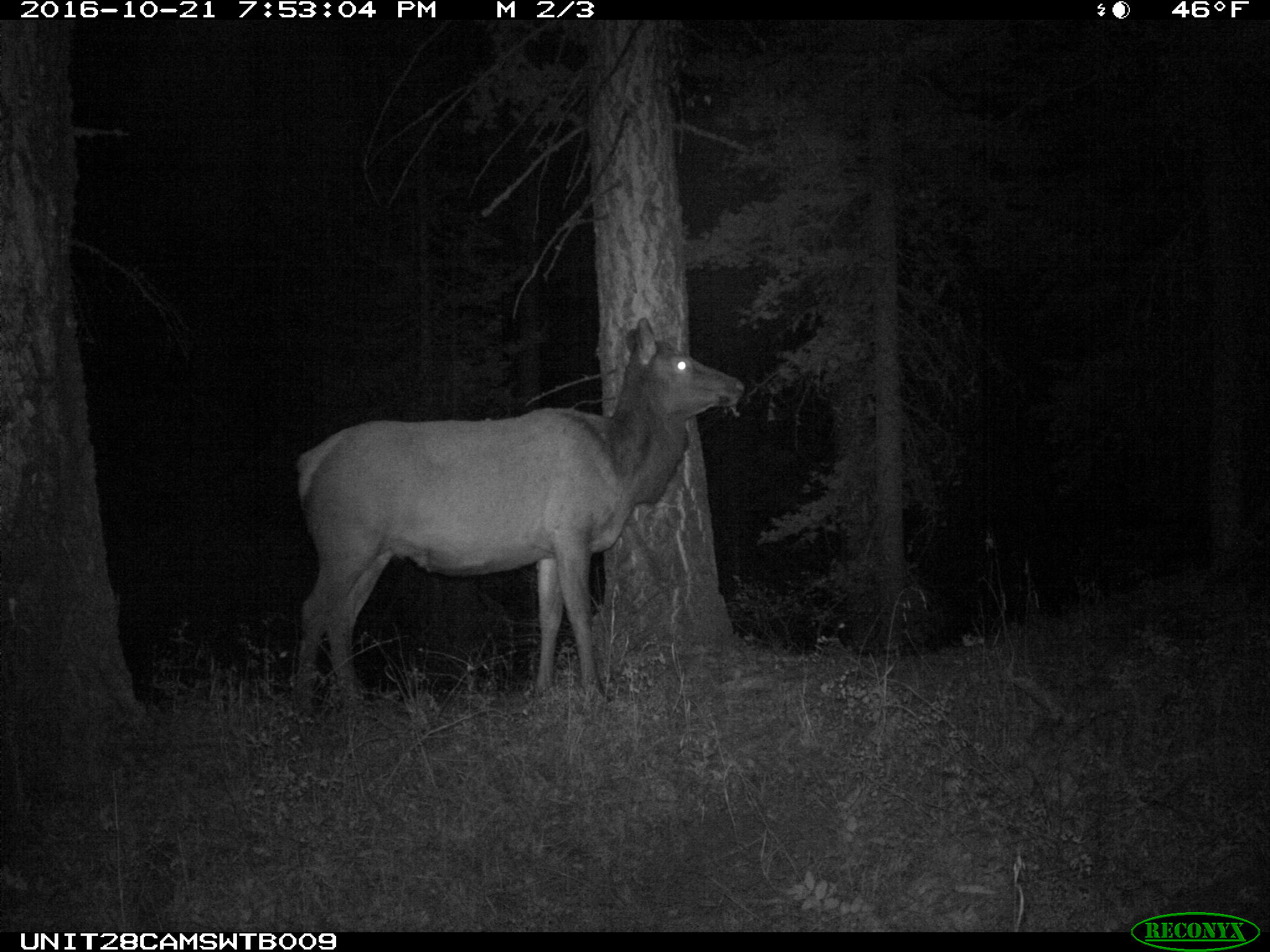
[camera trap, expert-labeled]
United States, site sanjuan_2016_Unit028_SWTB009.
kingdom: Animalia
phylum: Chordata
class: Mammalia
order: Artiodactyla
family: Cervidae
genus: Cervus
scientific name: Cervus elaphus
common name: red deer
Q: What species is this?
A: Cervus elaphus (red deer).